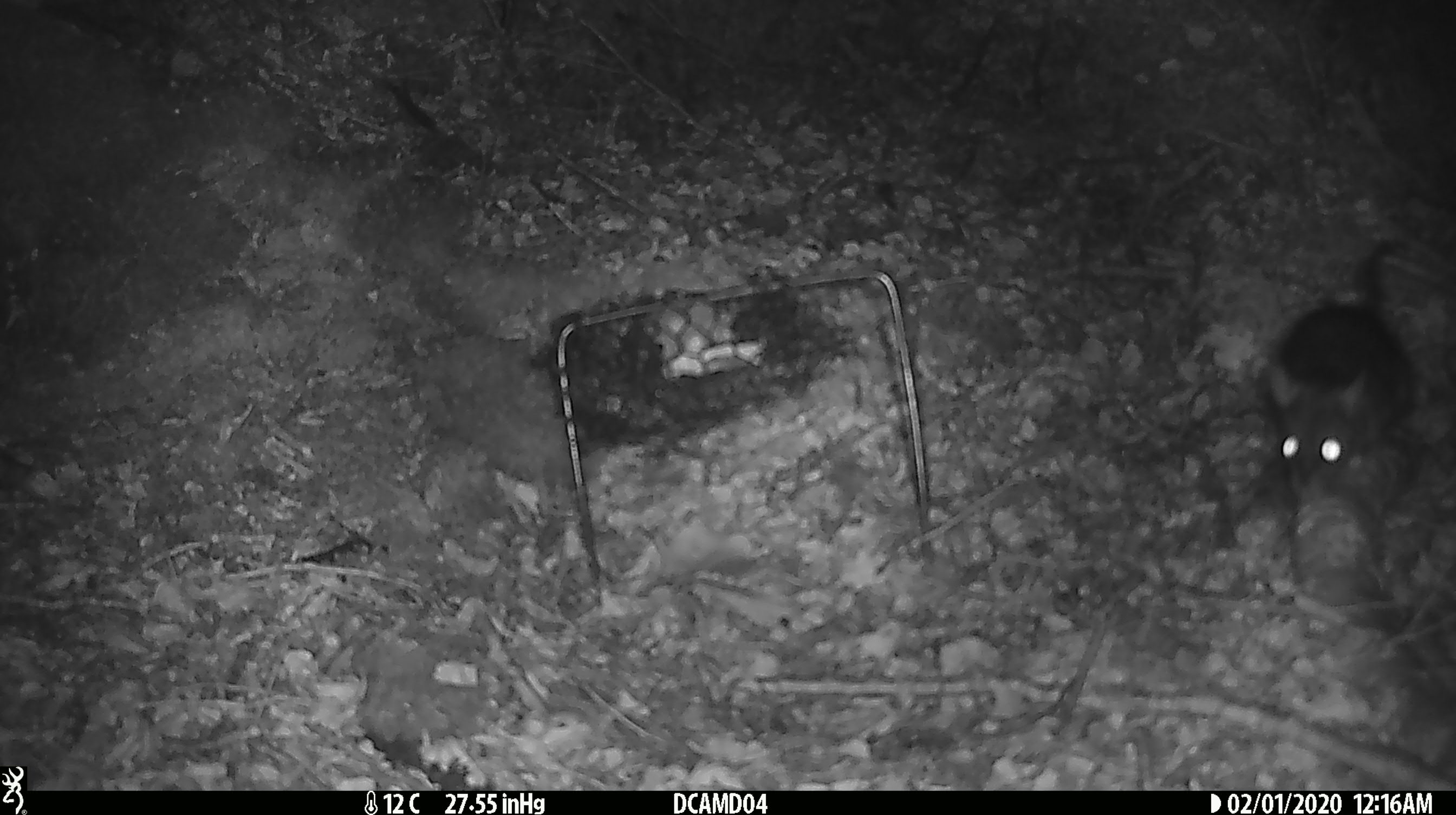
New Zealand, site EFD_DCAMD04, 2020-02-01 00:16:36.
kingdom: Animalia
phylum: Chordata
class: Mammalia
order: Rodentia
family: Muridae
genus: Rattus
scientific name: Rattus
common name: rat